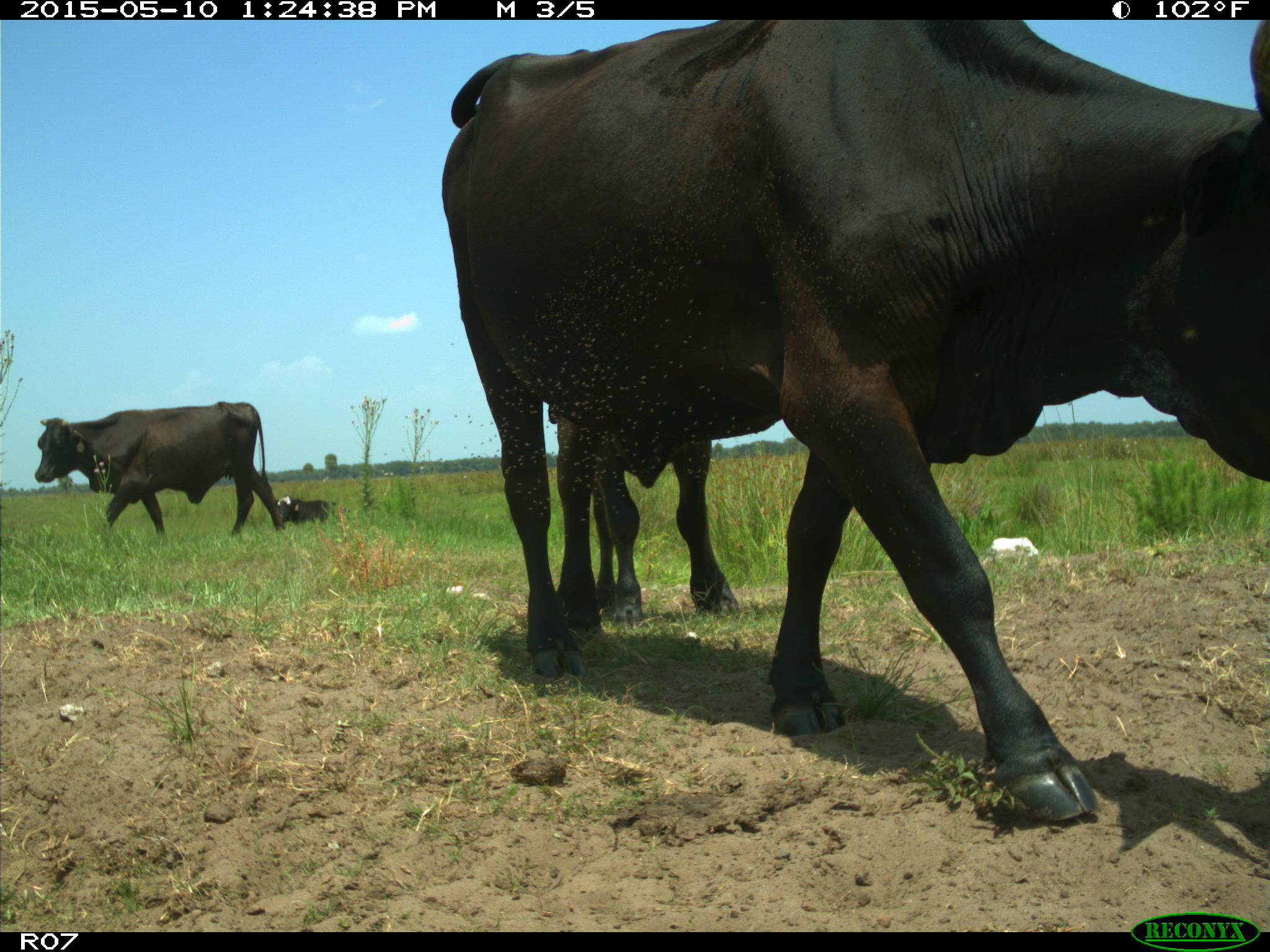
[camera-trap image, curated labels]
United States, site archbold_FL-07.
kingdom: Animalia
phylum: Chordata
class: Mammalia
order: Artiodactyla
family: Bovidae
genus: Bos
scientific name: Bos taurus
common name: domestic cow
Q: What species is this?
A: Bos taurus (domestic cow).